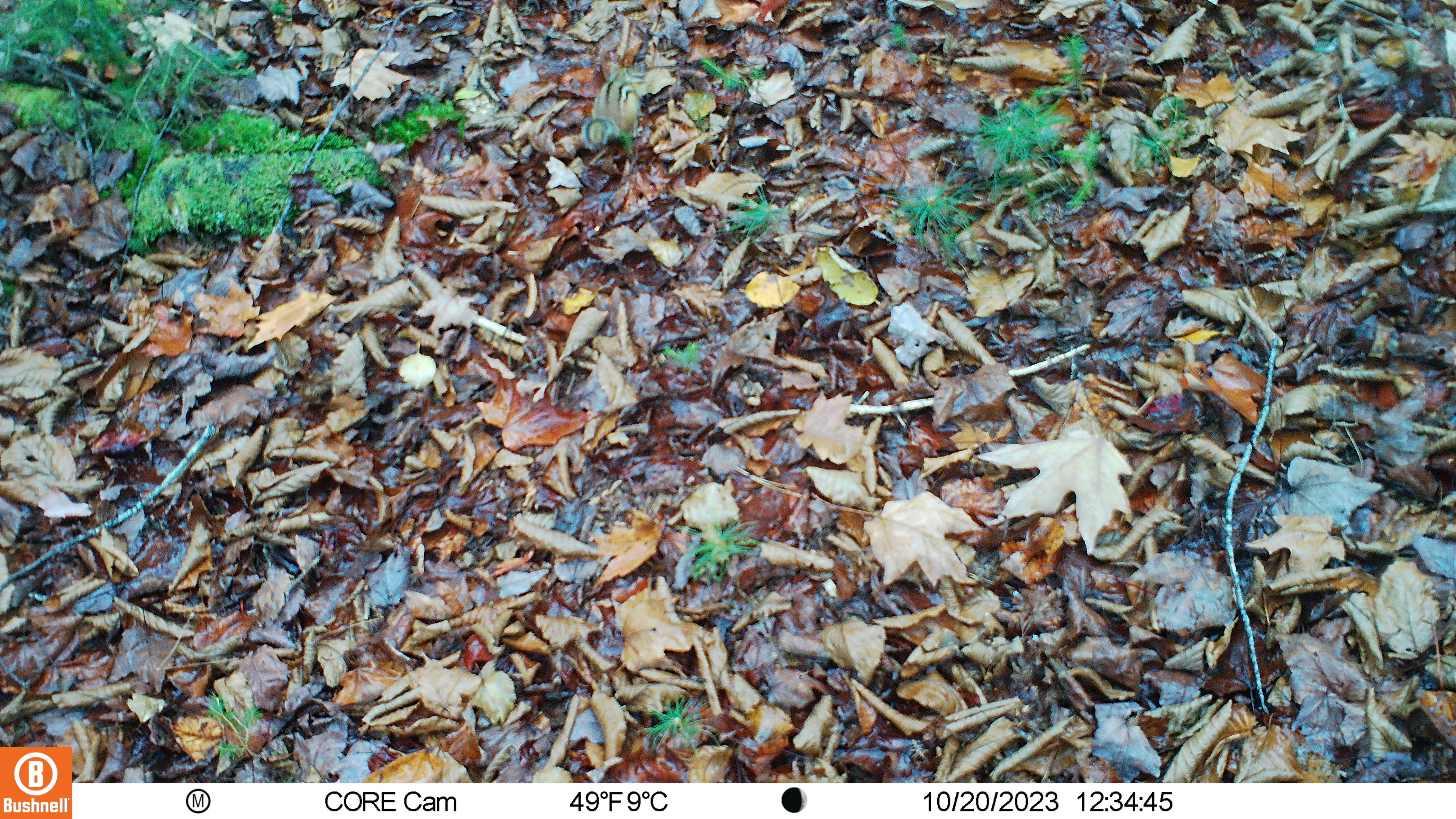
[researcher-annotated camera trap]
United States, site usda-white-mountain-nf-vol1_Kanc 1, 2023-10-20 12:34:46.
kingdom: Animalia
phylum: Chordata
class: Mammalia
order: Rodentia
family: Sciuridae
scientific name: Tamiini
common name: chipmunk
Chipmunk (Tamiini).